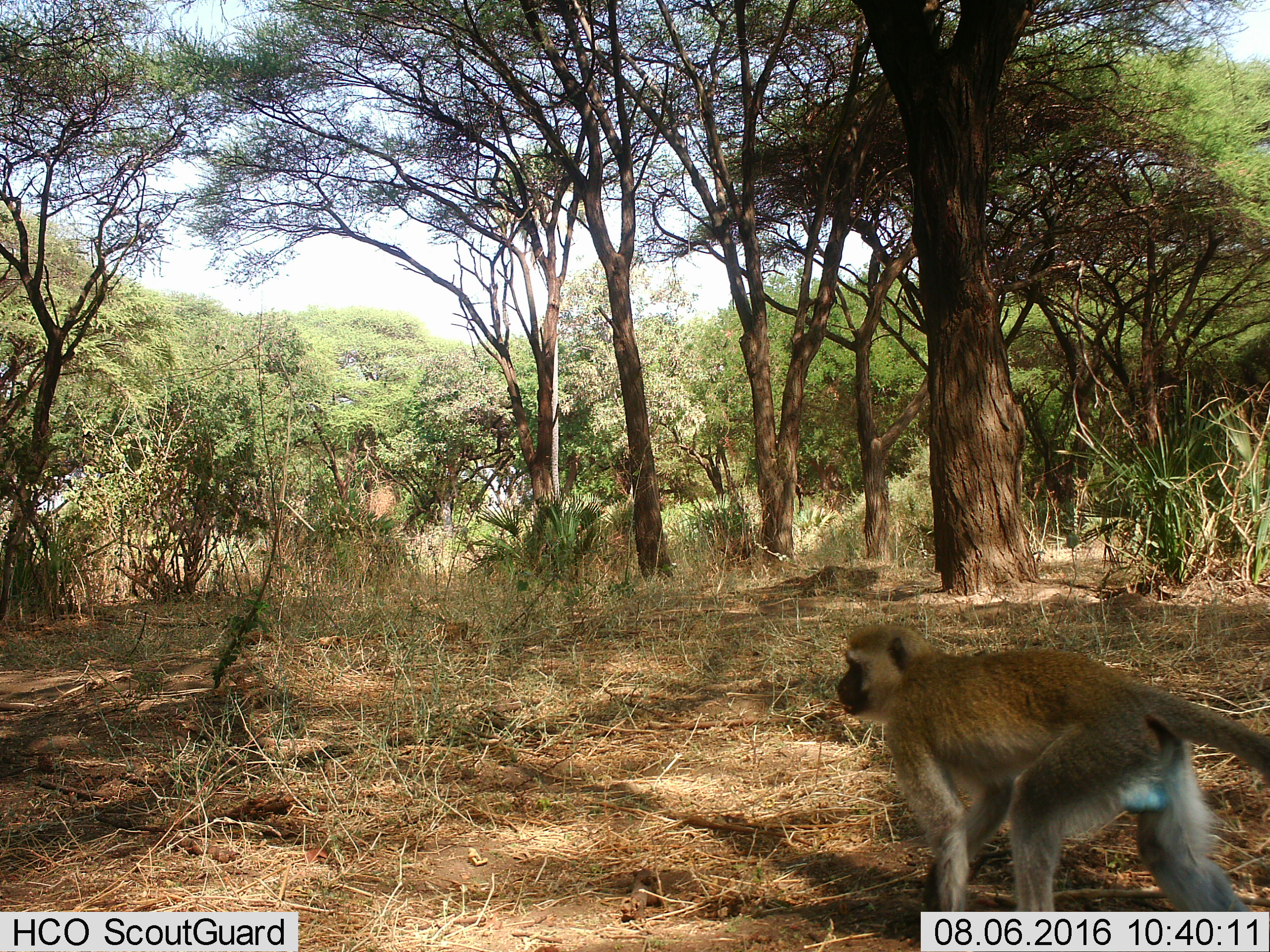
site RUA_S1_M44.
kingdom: Animalia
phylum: Chordata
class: Mammalia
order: Primates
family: Cercopithecidae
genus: Chlorocebus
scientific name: Chlorocebus pygerythrus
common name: vervet monkey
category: monkeyvervet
Monkeyvervet (vervet monkey) (Chlorocebus pygerythrus), count 1. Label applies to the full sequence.